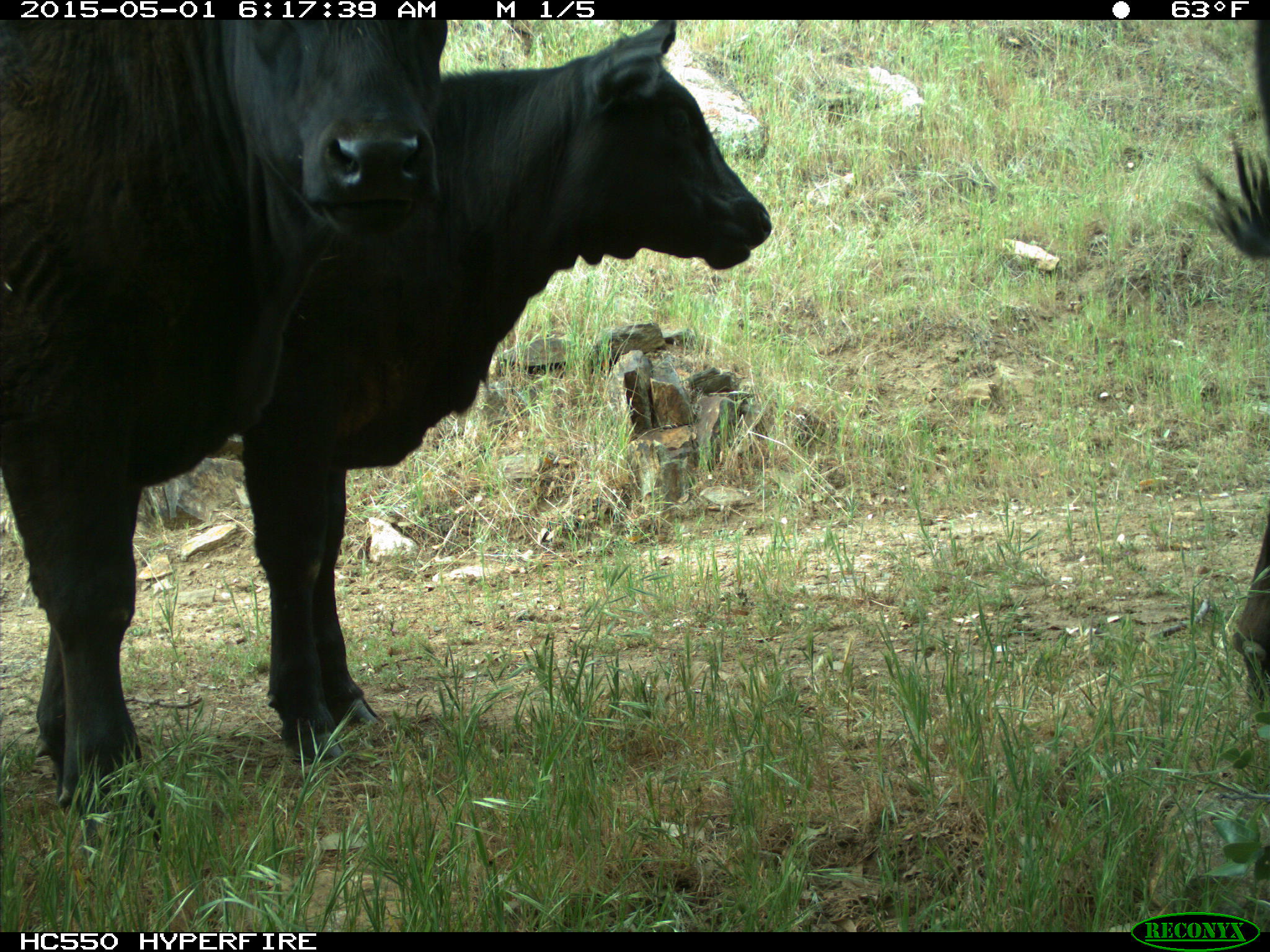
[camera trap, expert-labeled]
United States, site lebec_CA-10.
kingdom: Animalia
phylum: Chordata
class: Mammalia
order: Artiodactyla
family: Bovidae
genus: Bos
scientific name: Bos taurus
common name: domestic cow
Bos taurus (domestic cow).